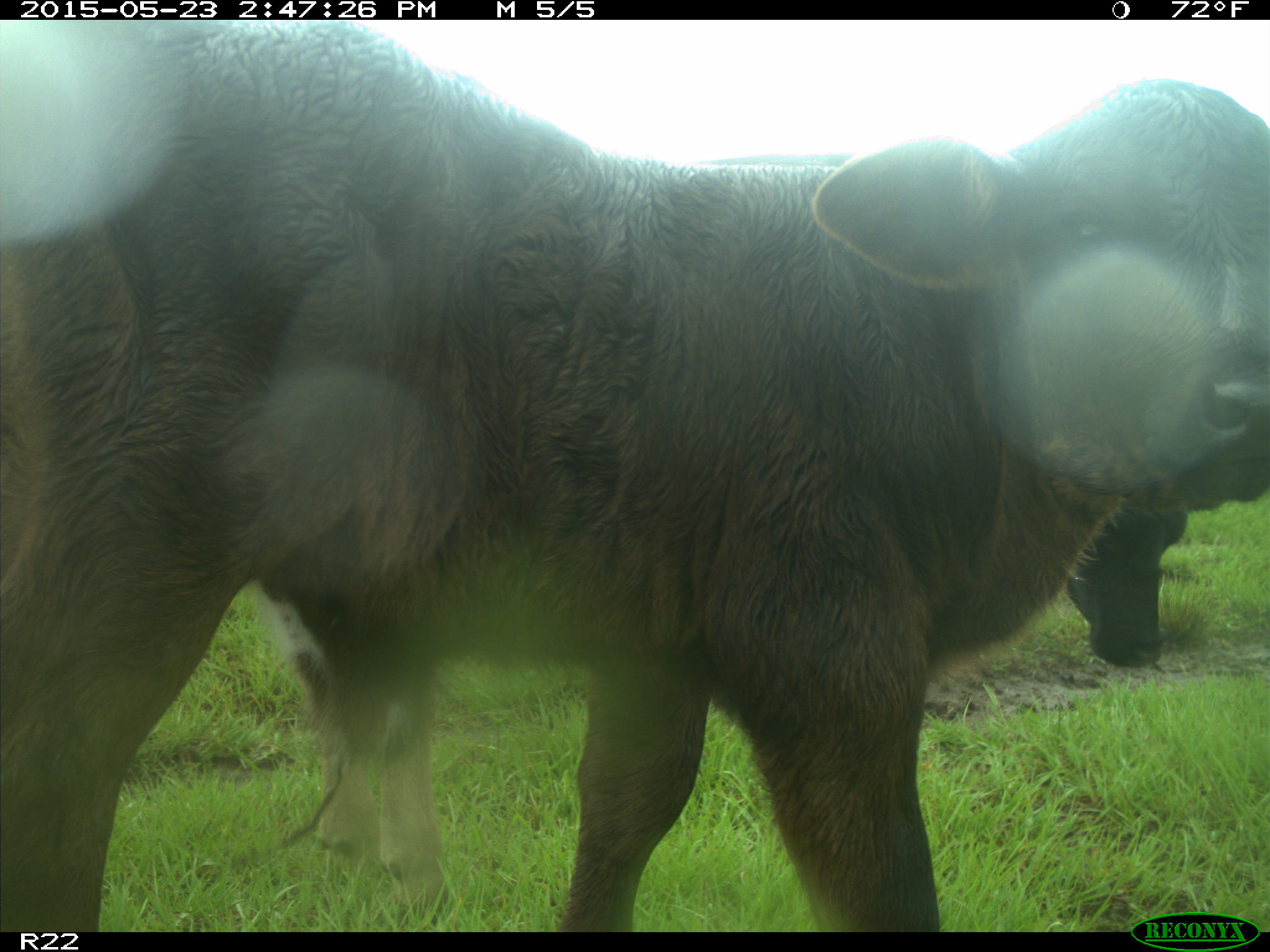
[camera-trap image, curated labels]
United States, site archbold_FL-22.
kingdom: Animalia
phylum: Chordata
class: Mammalia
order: Artiodactyla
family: Bovidae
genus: Bos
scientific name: Bos taurus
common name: domestic cow